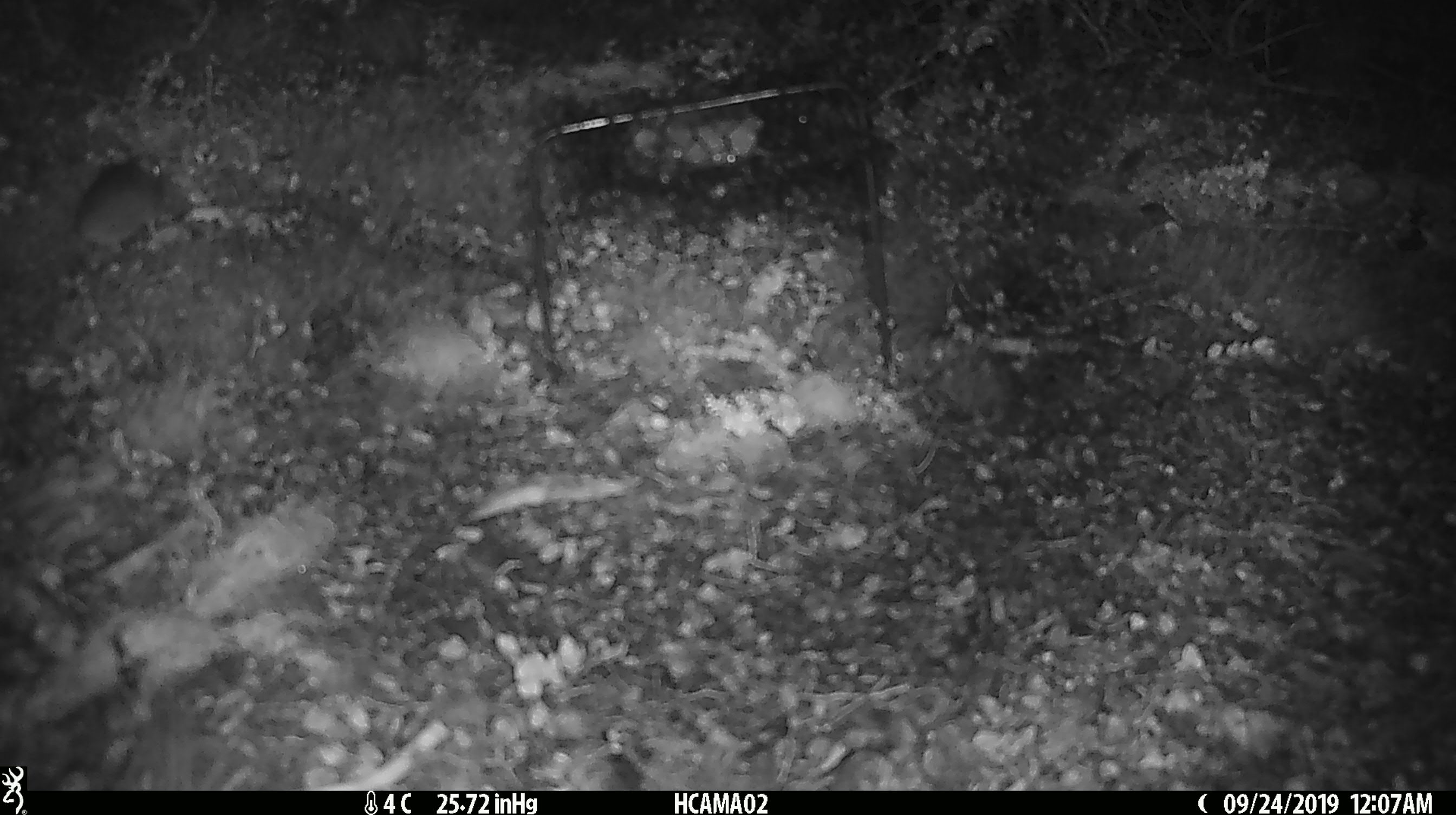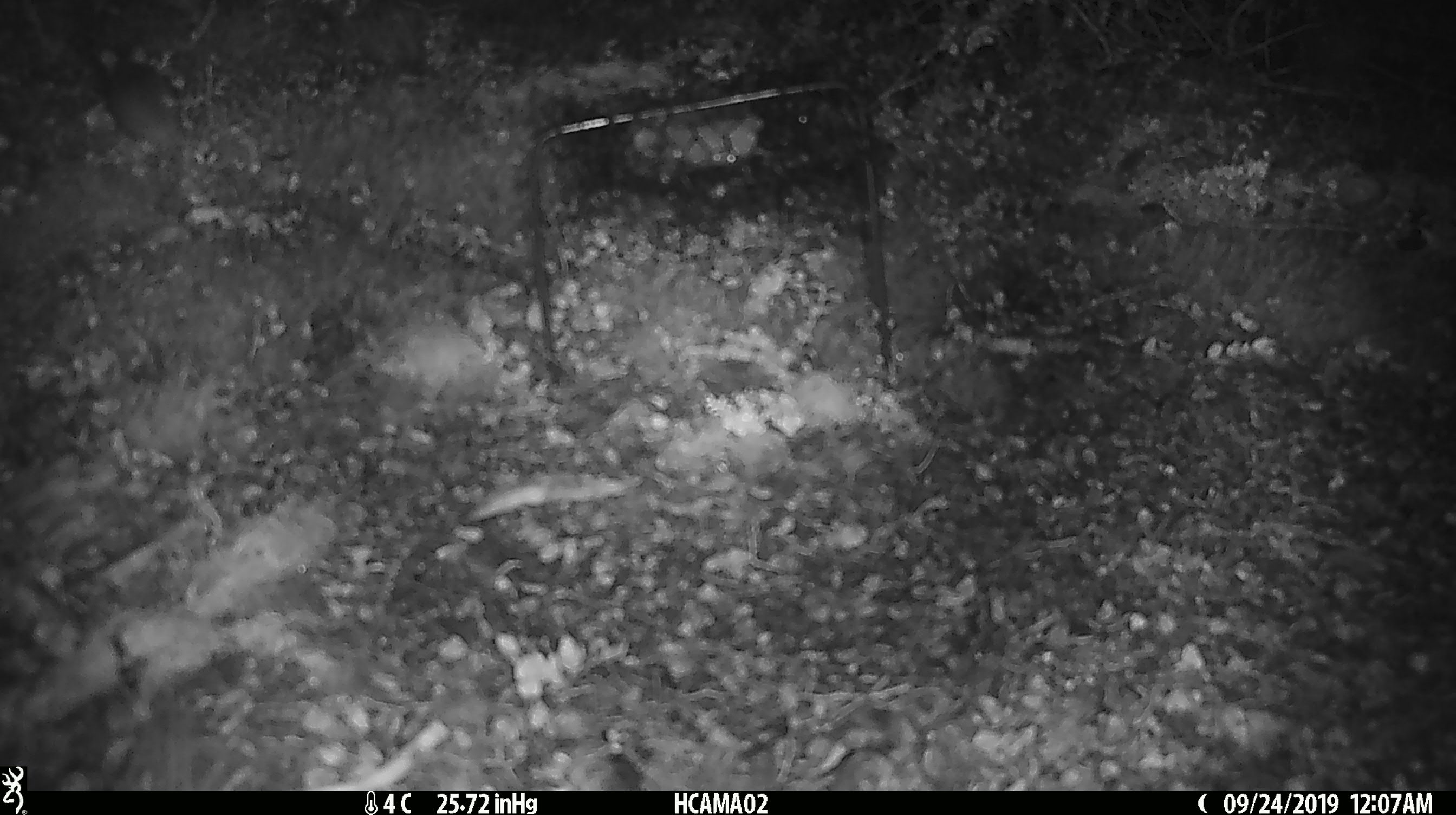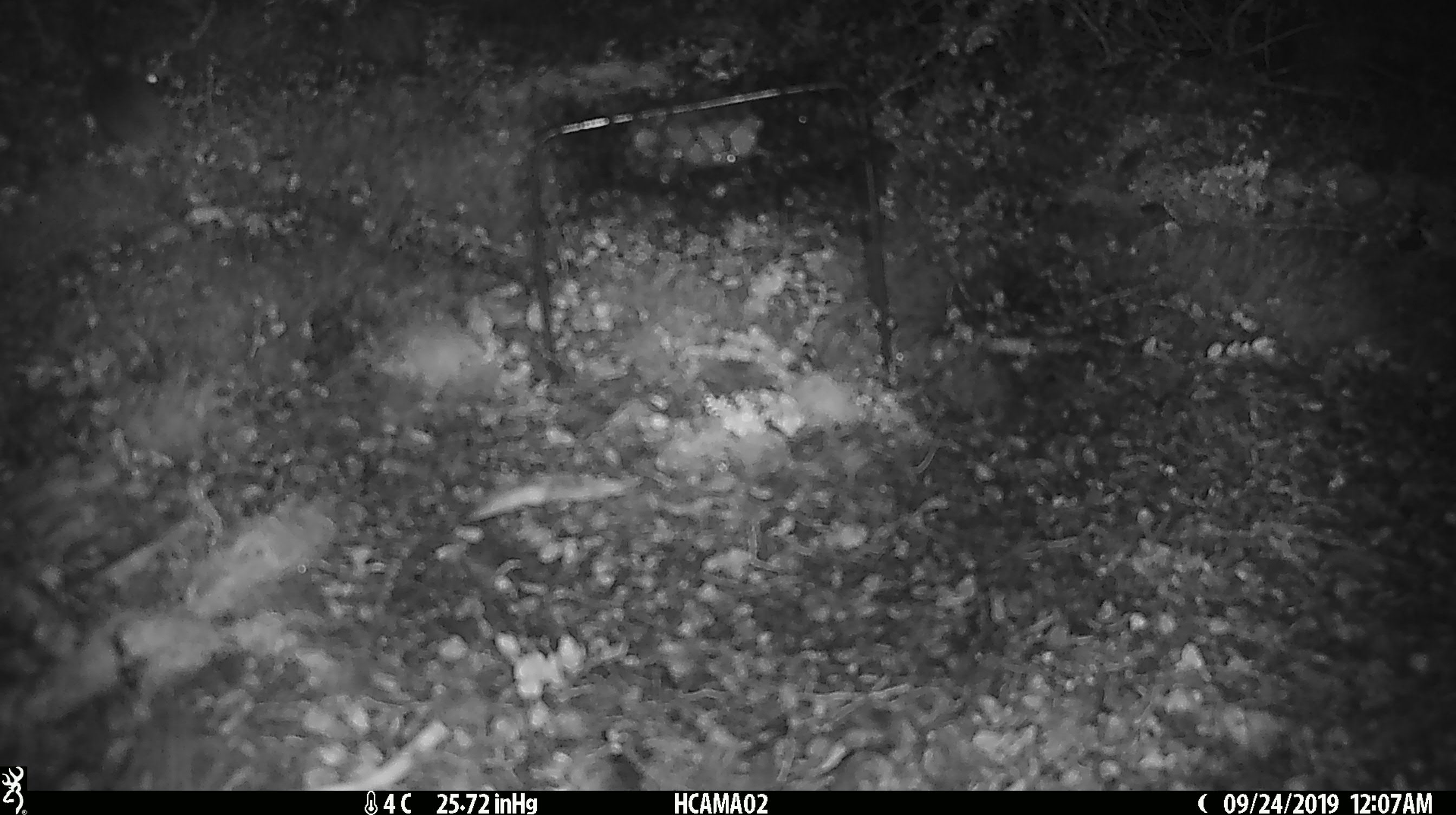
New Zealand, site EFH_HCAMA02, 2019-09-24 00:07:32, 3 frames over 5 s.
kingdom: Animalia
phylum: Chordata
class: Mammalia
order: Rodentia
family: Muridae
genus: Mus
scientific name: Mus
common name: mouse